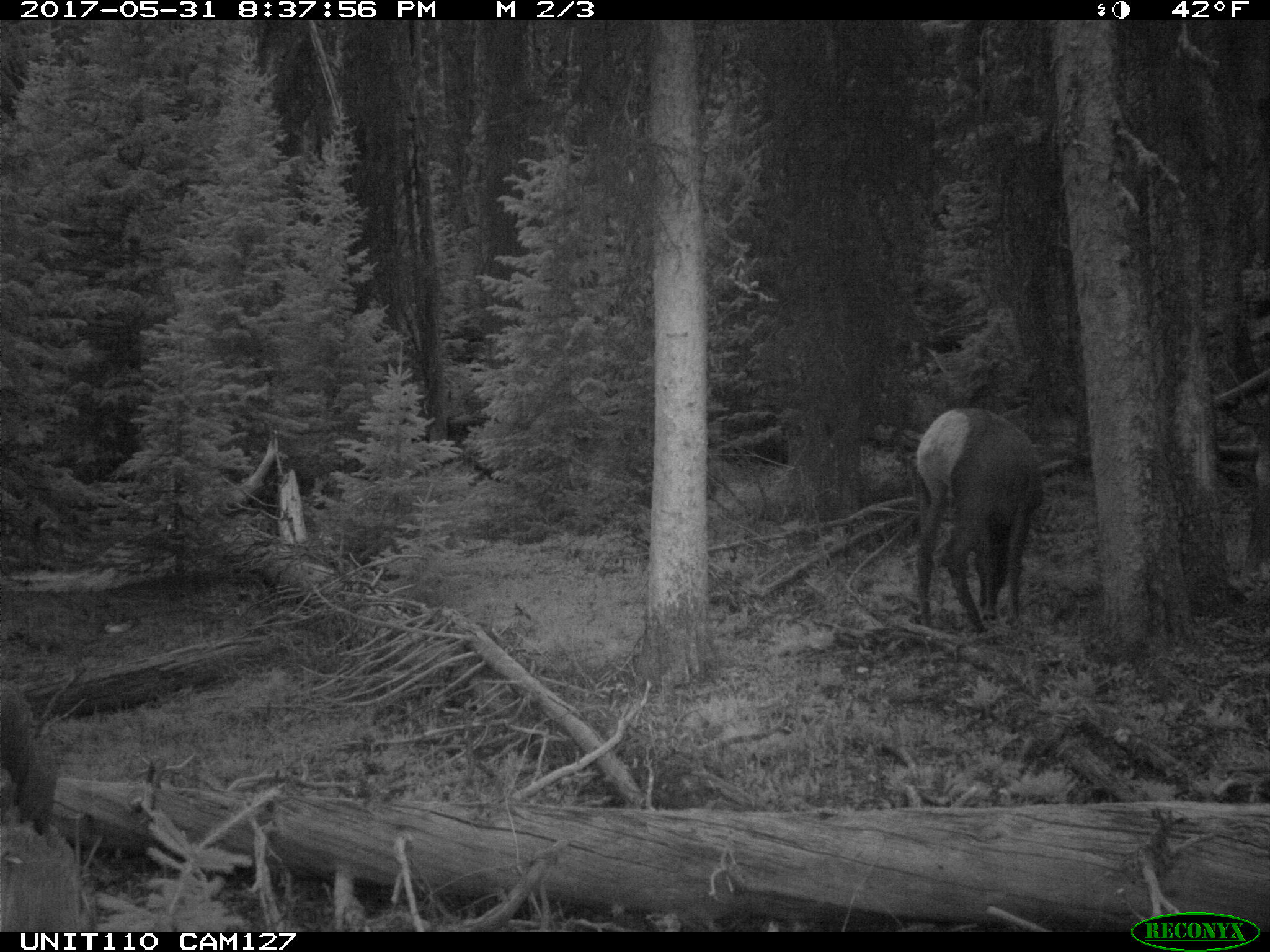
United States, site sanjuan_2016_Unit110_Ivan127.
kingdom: Animalia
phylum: Chordata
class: Mammalia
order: Artiodactyla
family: Cervidae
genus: Cervus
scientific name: Cervus elaphus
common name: red deer